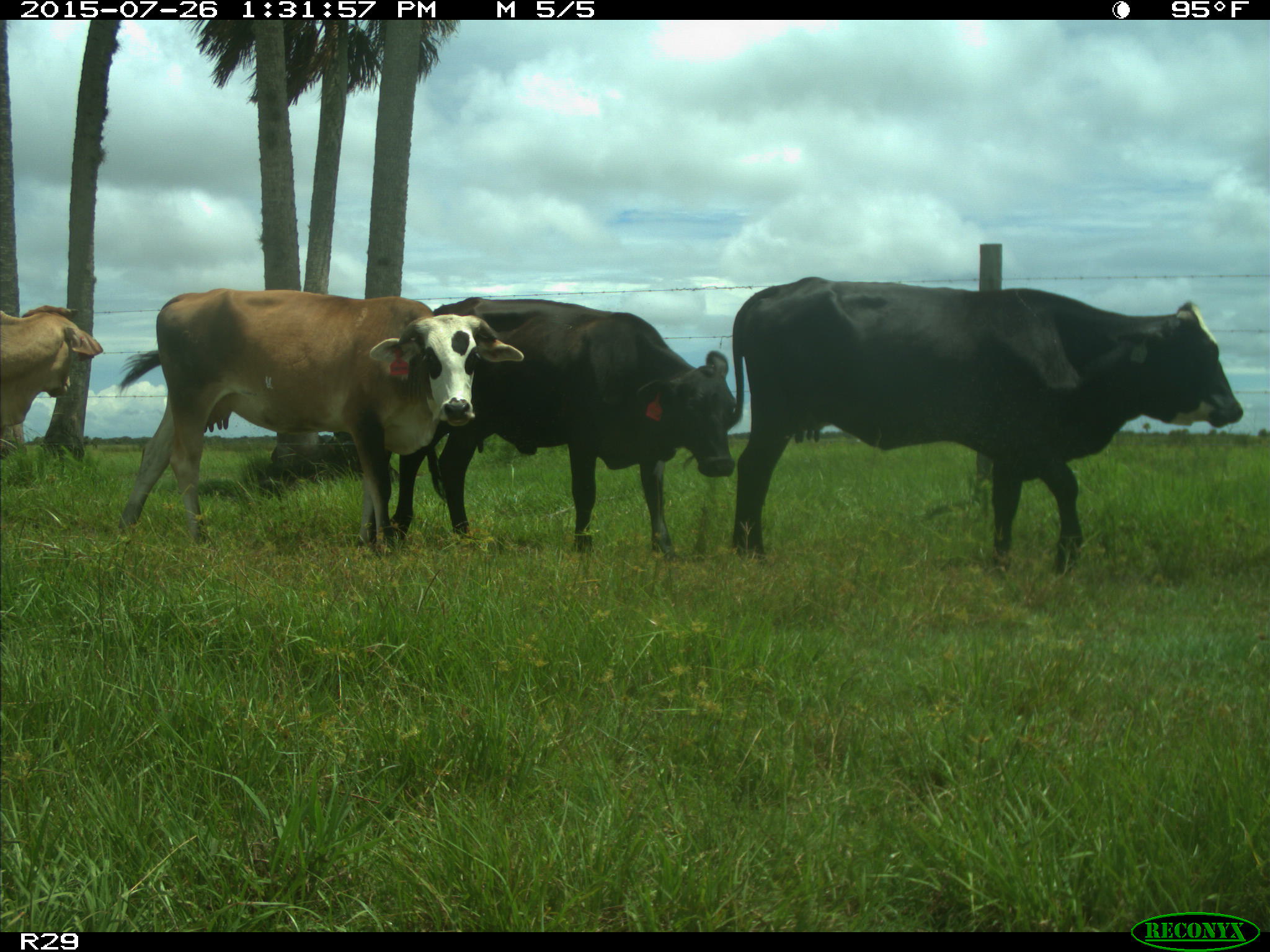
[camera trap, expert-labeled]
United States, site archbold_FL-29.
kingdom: Animalia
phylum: Chordata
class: Mammalia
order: Artiodactyla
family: Bovidae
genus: Bos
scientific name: Bos taurus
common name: domestic cow